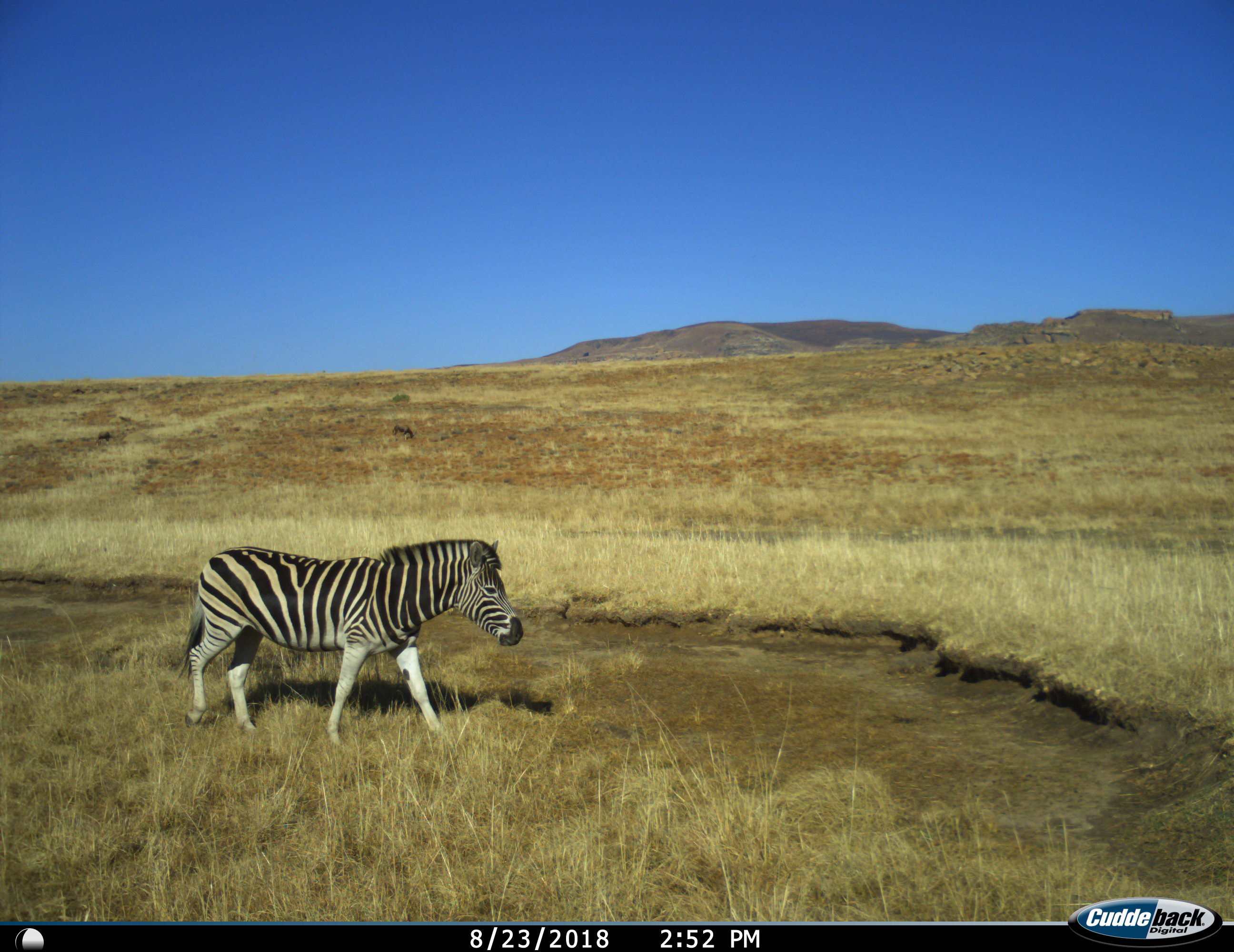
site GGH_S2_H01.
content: unidentified animal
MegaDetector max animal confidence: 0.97